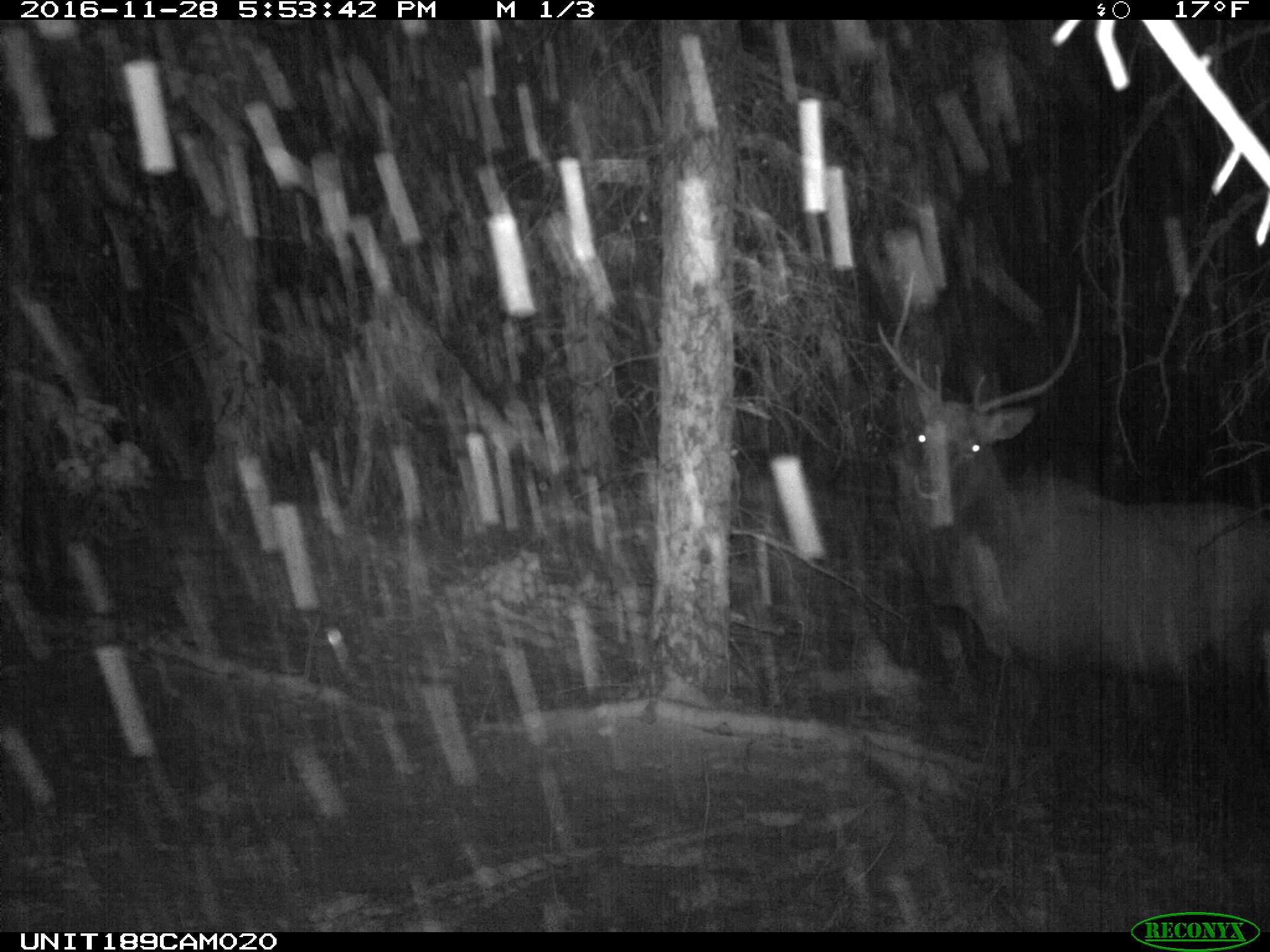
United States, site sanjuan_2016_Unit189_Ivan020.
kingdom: Animalia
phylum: Chordata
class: Mammalia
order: Artiodactyla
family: Cervidae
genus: Cervus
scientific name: Cervus elaphus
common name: red deer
Cervus elaphus (red deer).